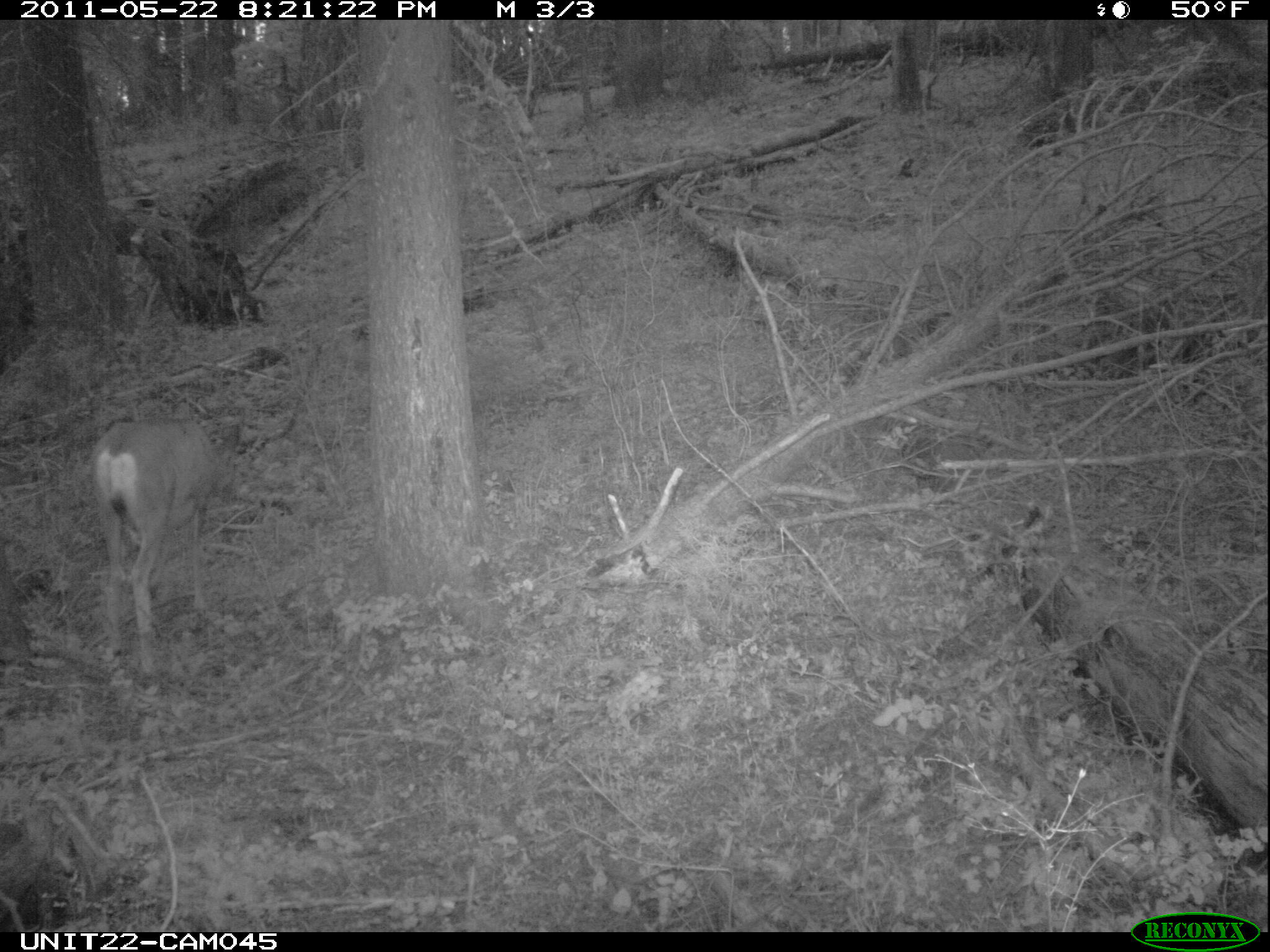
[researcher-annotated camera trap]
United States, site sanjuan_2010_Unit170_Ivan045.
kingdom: Animalia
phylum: Chordata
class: Mammalia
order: Artiodactyla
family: Cervidae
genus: Odocoileus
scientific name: Odocoileus hemionus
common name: mule deer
Odocoileus hemionus (mule deer).